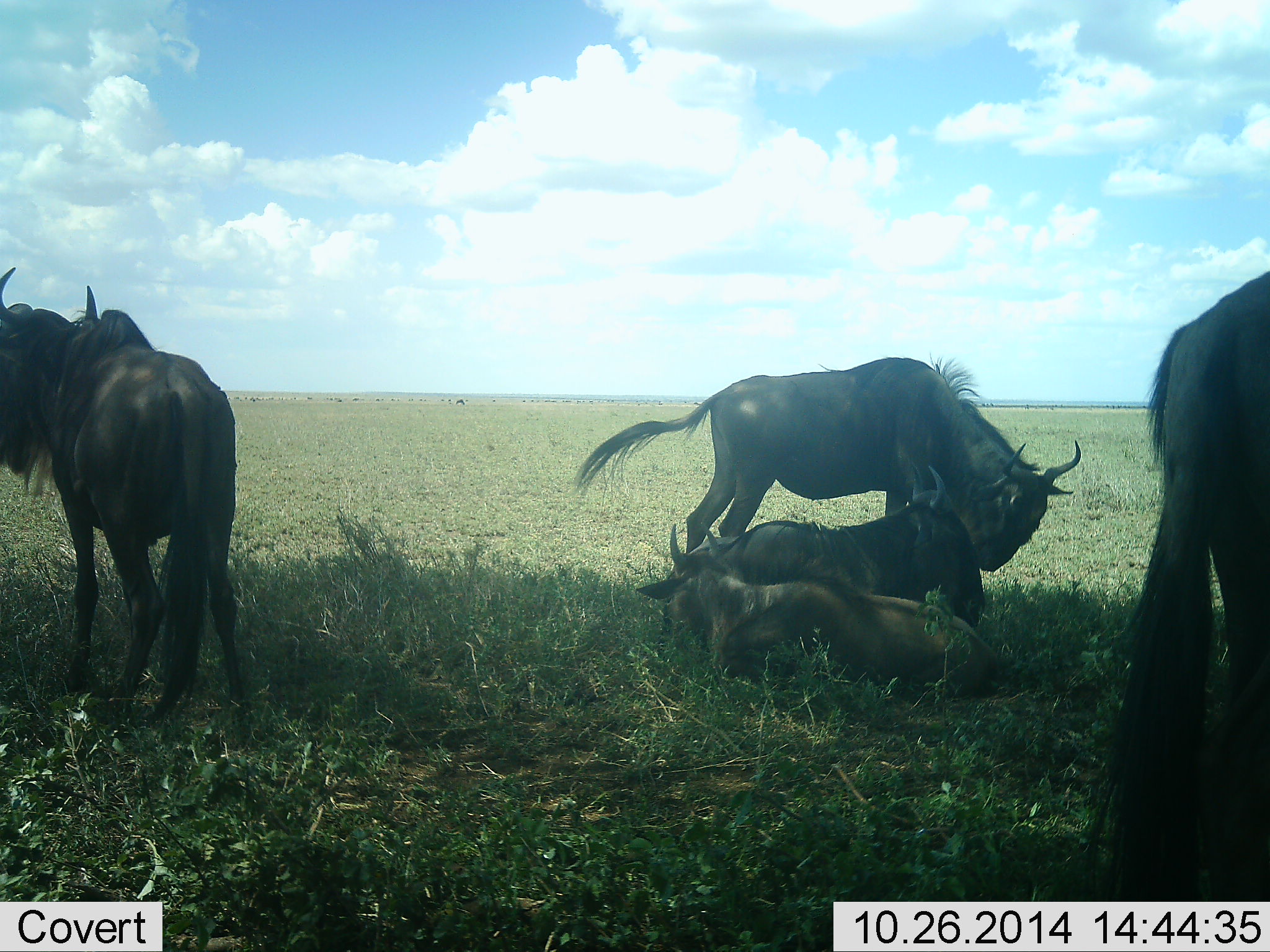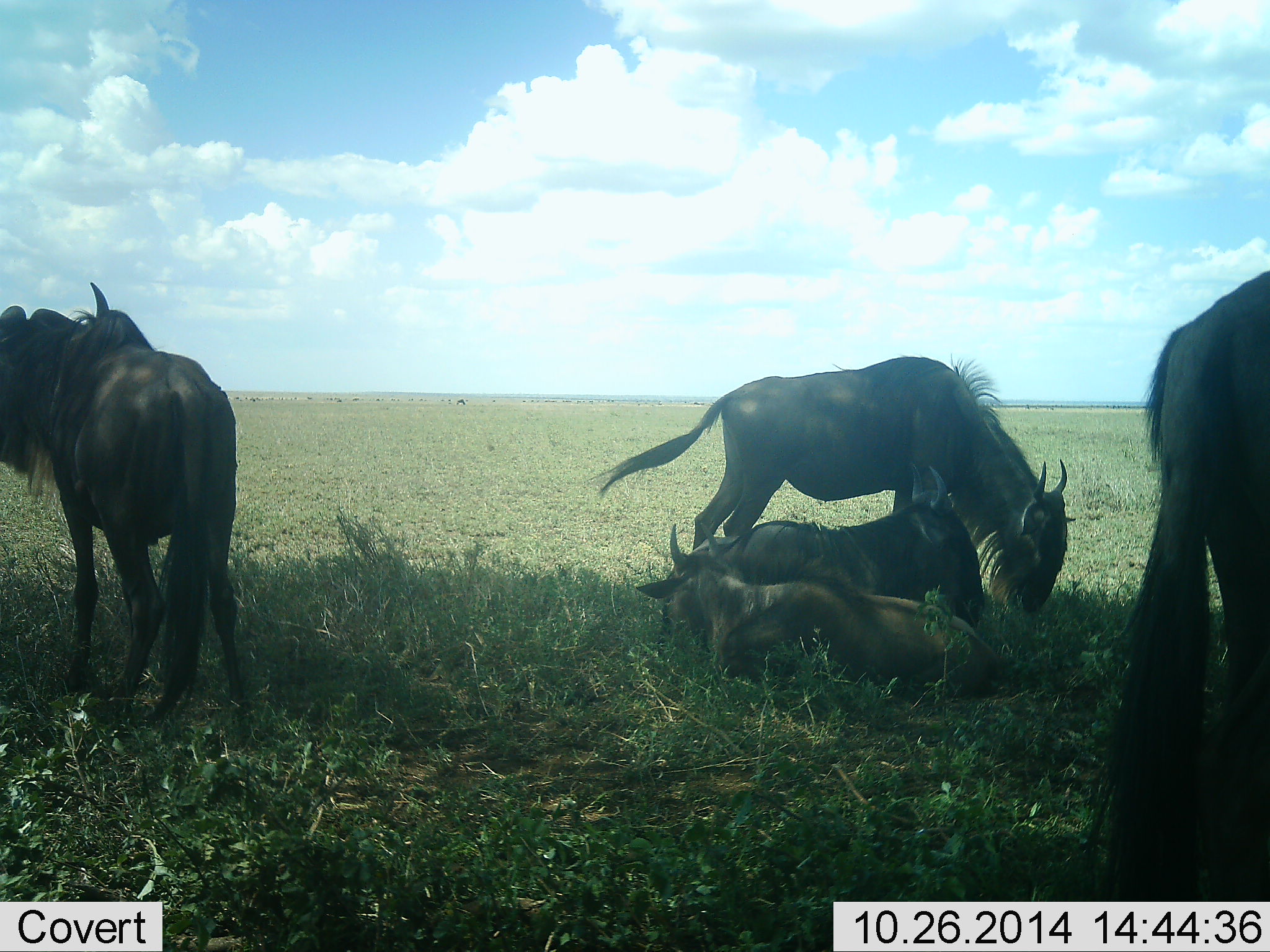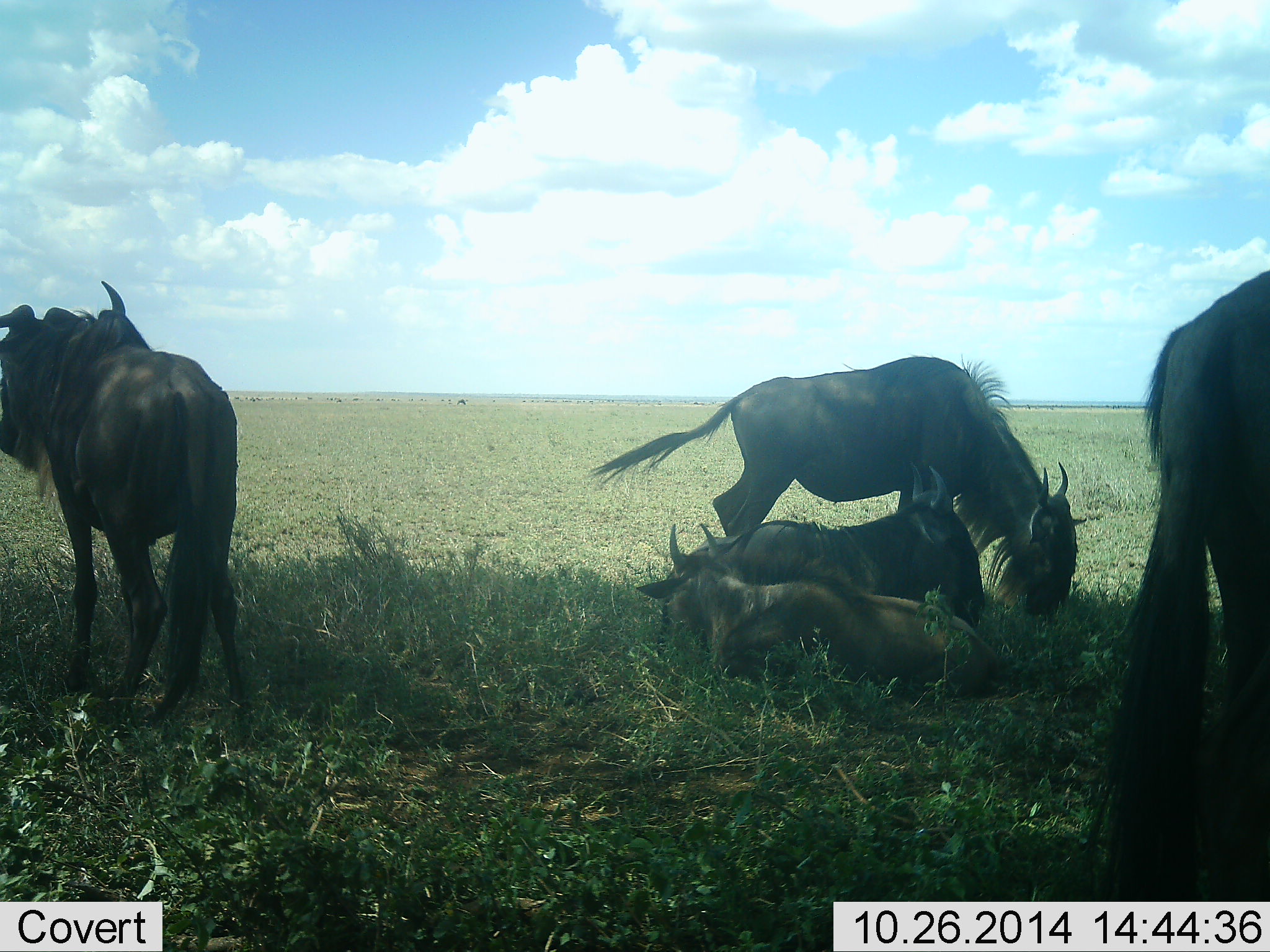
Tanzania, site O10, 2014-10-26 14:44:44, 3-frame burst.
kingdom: Animalia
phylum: Chordata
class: Mammalia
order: Artiodactyla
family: Bovidae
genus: Connochaetes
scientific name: Connochaetes taurinus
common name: blue wildebeest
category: wildebeest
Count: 5.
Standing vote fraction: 100%.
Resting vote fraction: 100%.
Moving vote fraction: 0%.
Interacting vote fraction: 10%.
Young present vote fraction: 30%.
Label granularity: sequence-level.